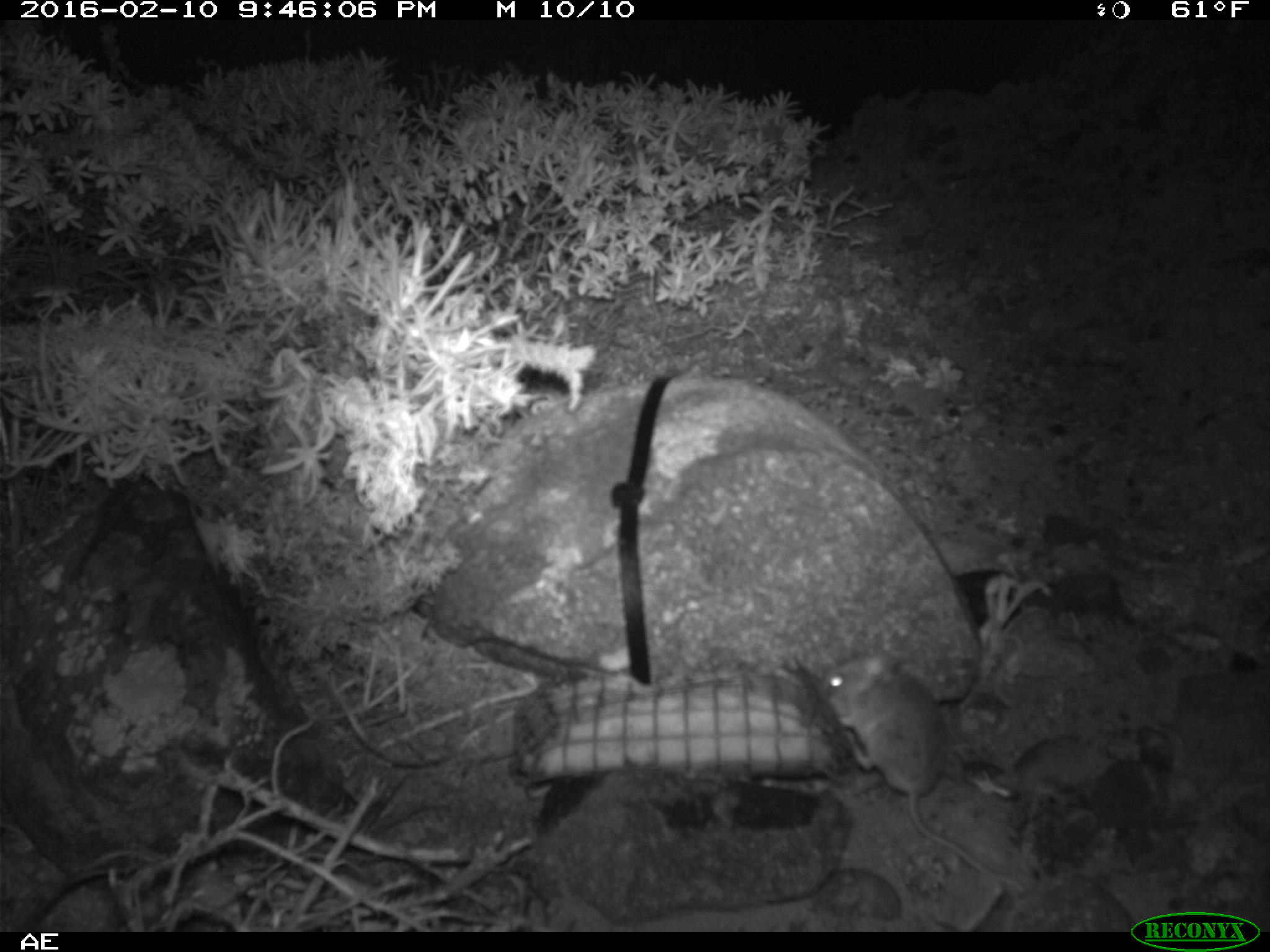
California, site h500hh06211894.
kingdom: Animalia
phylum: Chordata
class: Mammalia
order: Rodentia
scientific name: Rodentia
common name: rodent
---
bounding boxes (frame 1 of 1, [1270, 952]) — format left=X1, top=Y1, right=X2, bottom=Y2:
rodent: left=822, top=646, right=1025, bottom=892